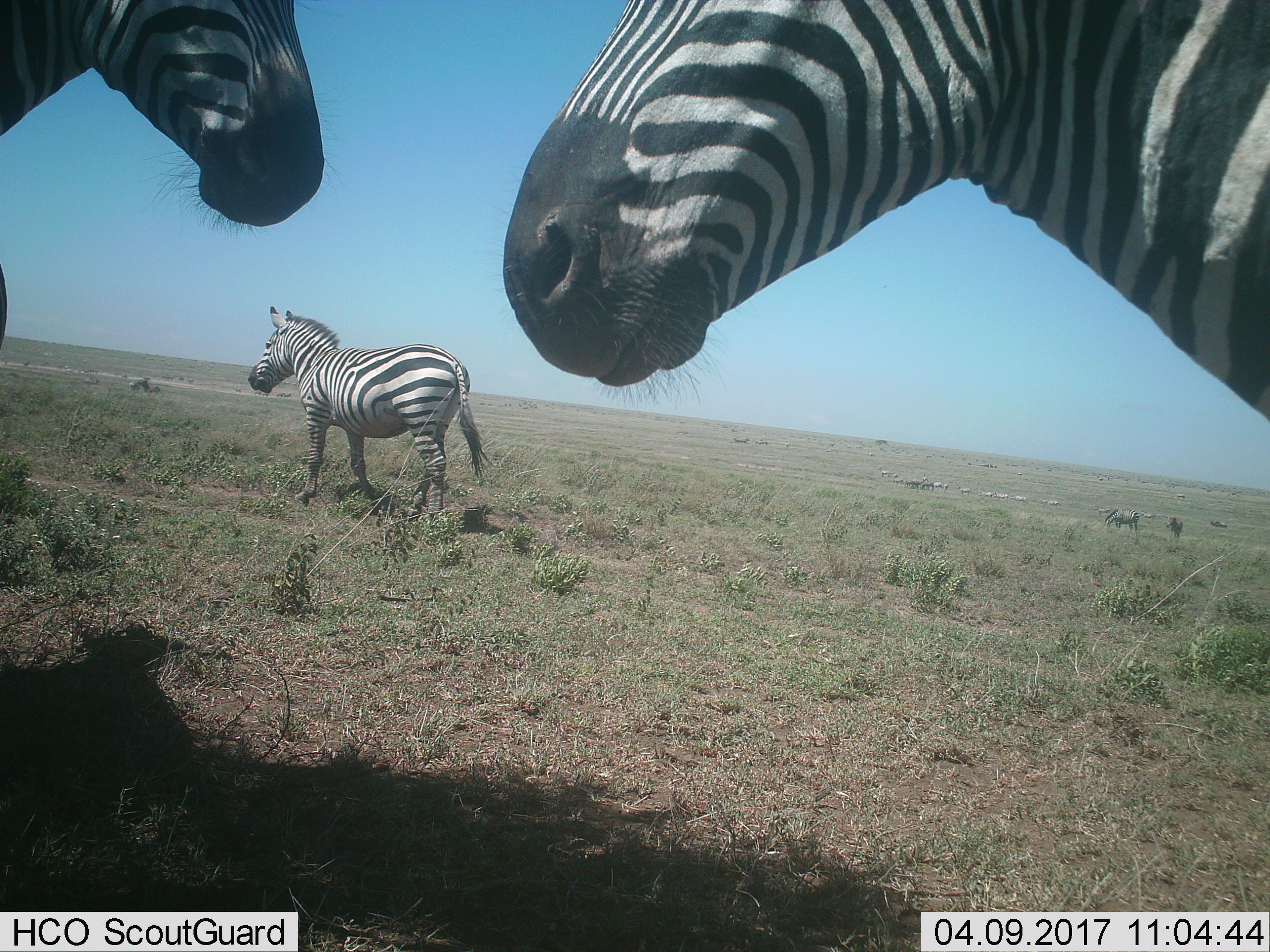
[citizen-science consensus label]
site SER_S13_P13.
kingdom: Animalia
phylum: Chordata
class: Mammalia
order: Perissodactyla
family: Equidae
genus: Equus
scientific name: Equus quagga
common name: plains zebra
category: zebraplains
Zebraplains (plains zebra) (Equus quagga), count 4. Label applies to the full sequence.